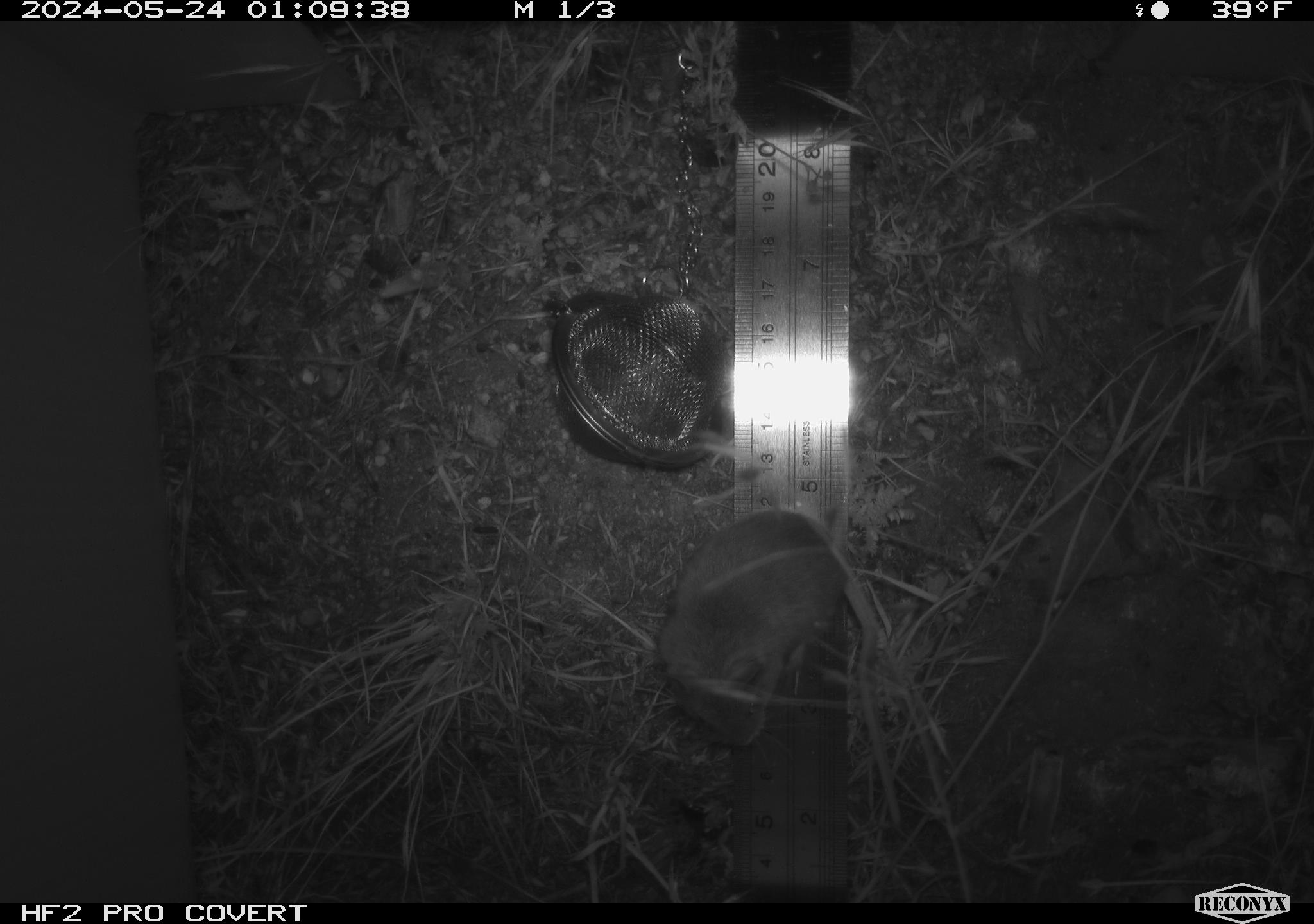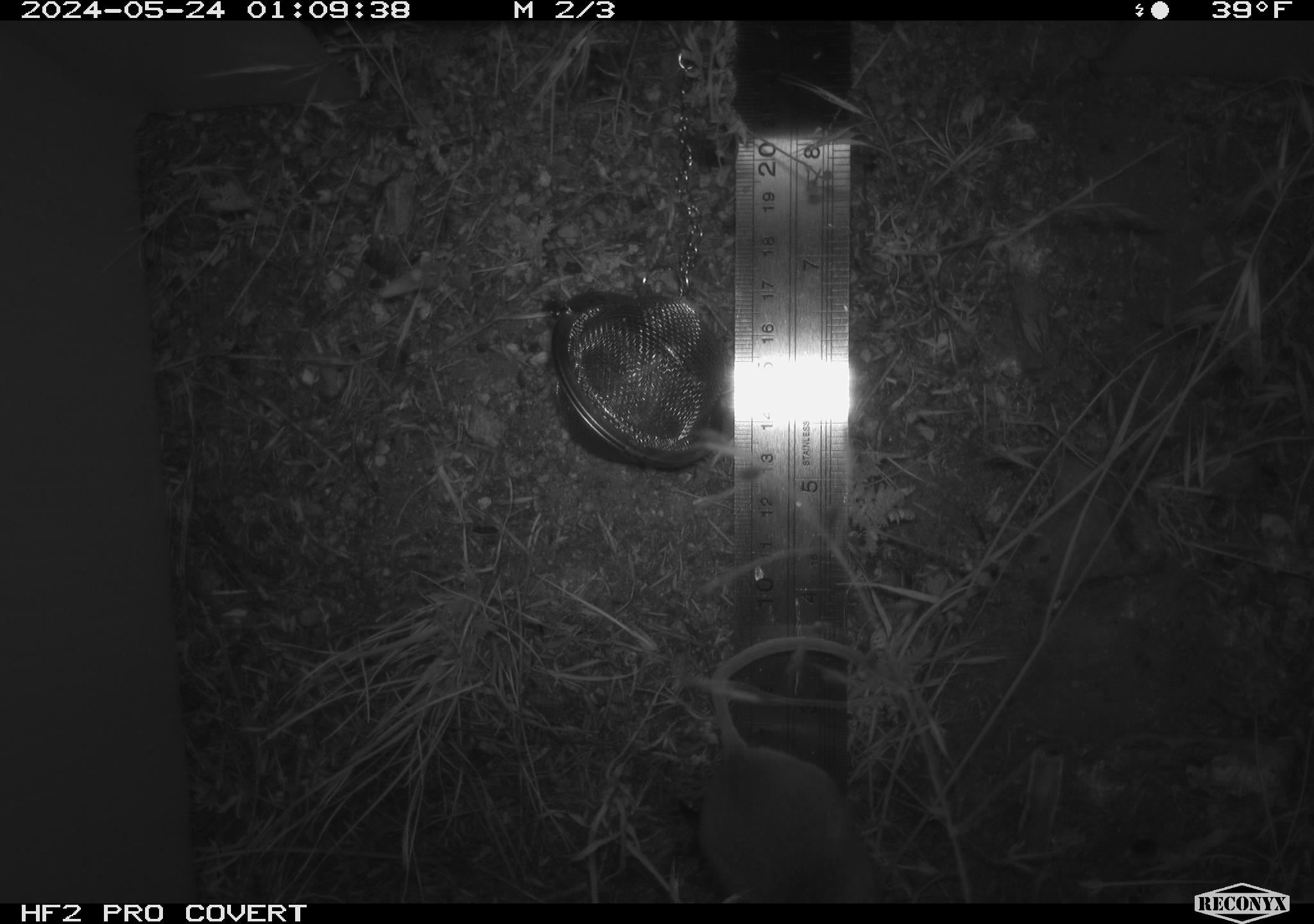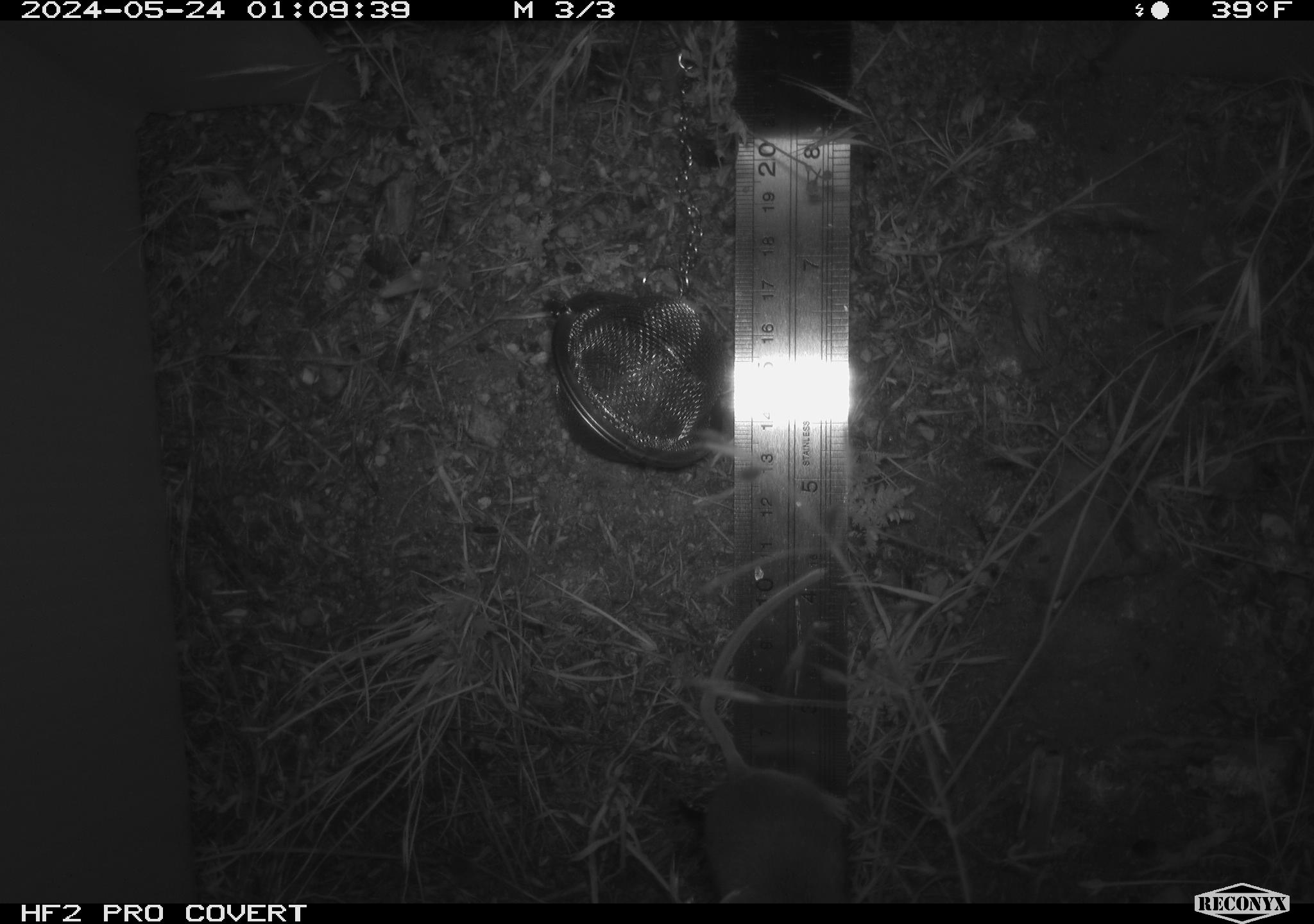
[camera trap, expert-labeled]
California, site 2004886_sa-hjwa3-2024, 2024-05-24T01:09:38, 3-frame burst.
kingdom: Animalia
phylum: Chordata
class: Mammalia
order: Rodentia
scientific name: Rodentia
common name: rodent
Rodent (Rodentia).